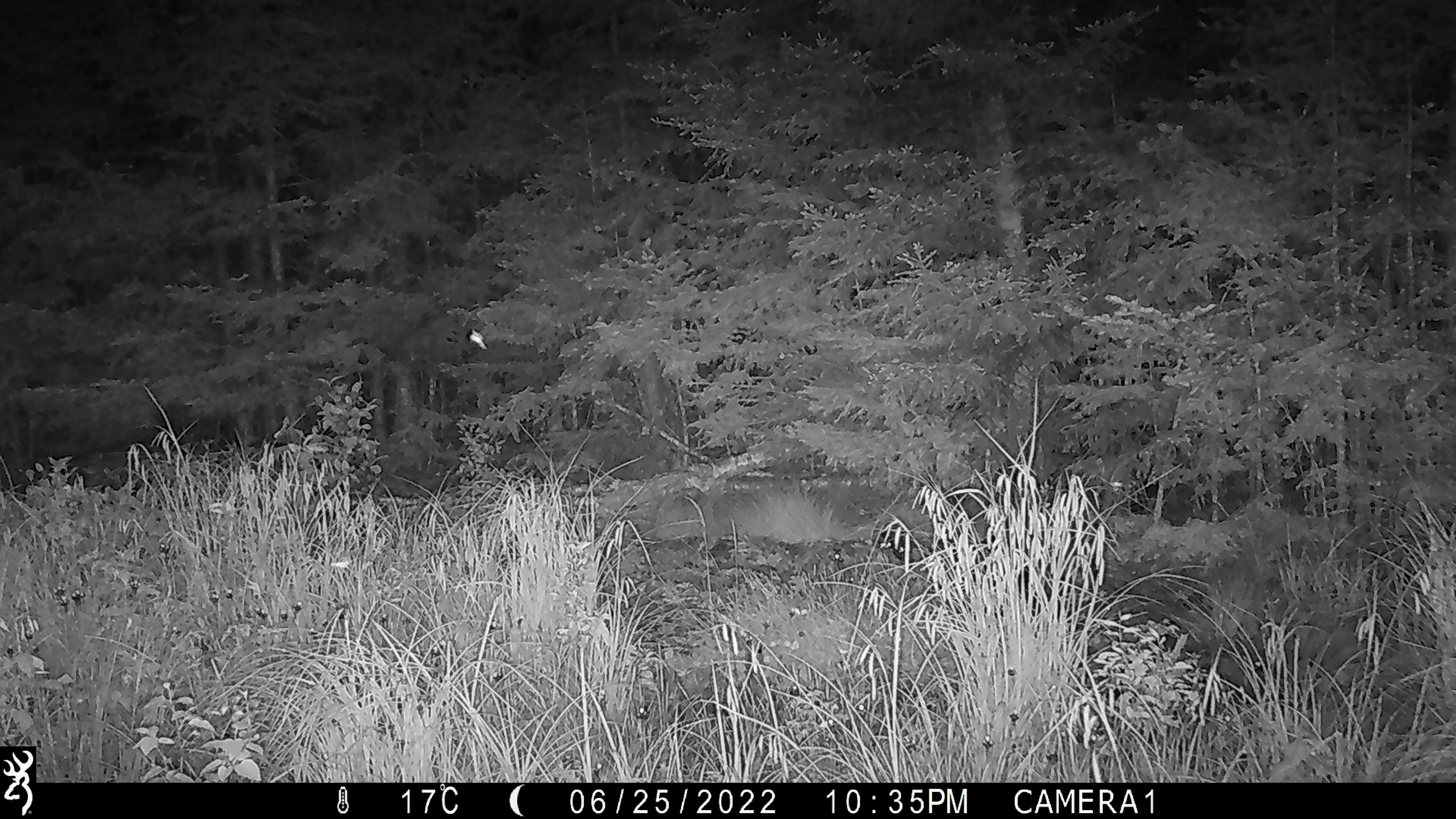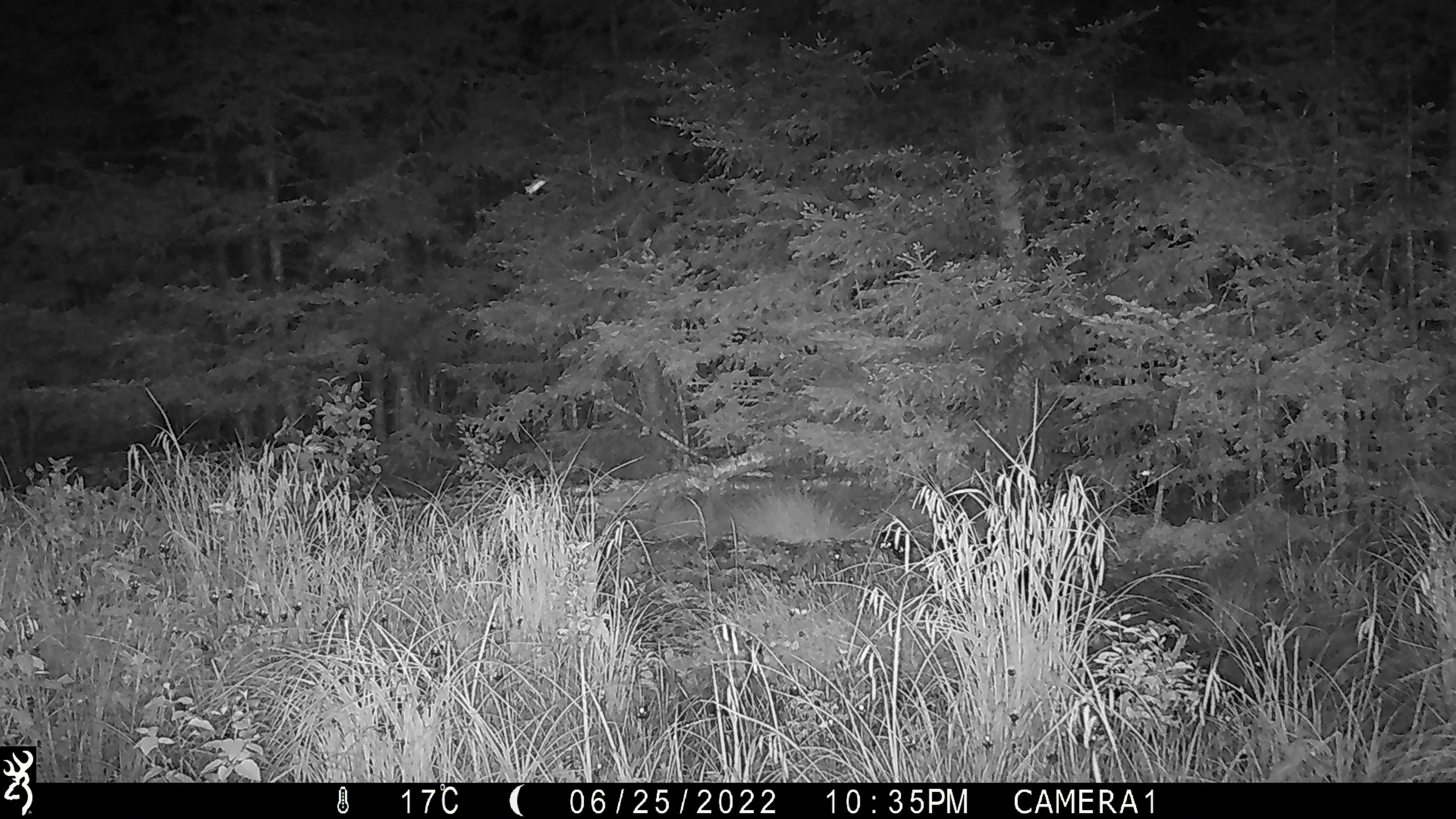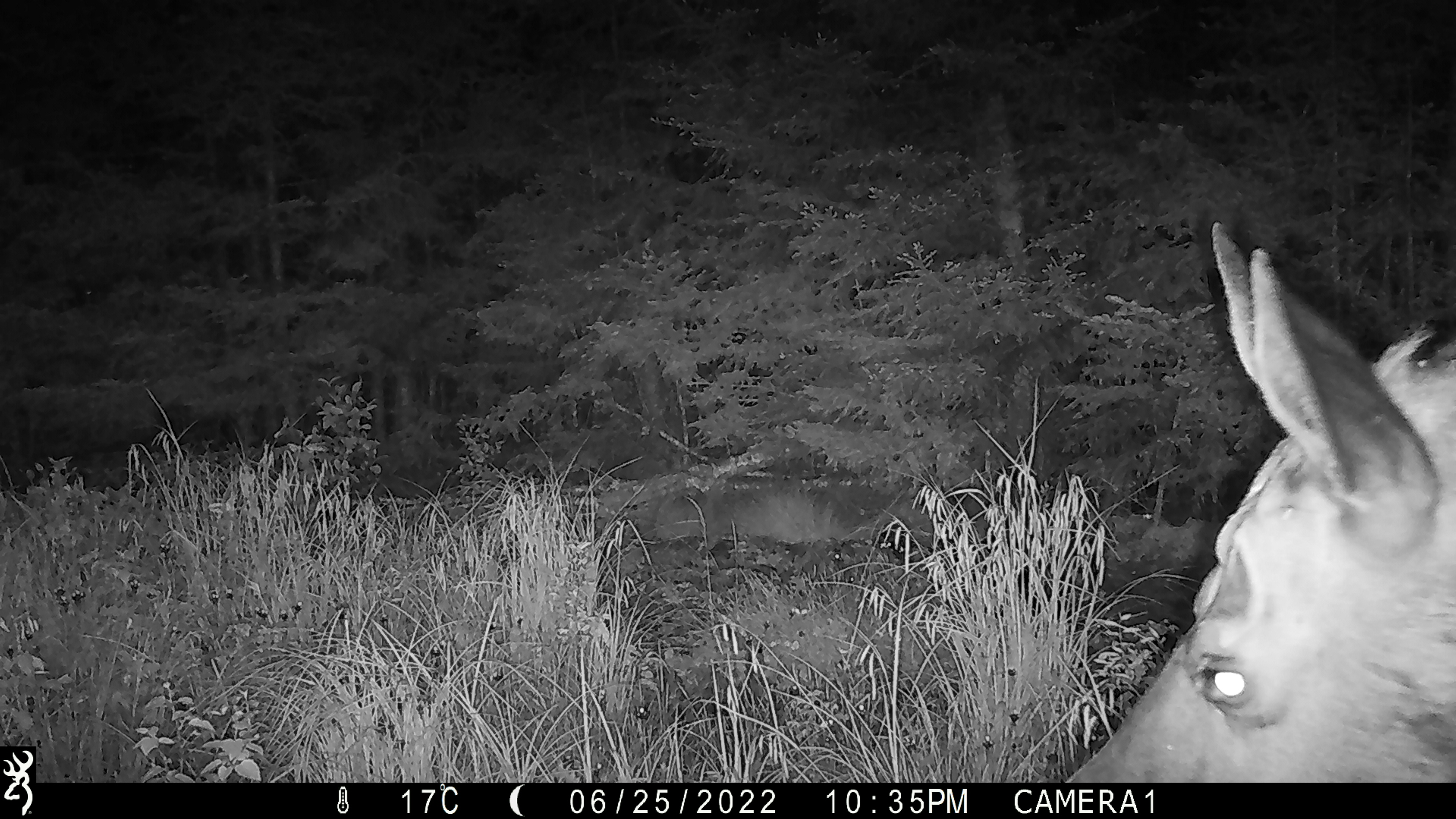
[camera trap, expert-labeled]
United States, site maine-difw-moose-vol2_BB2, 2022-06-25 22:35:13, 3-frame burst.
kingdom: Animalia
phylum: Chordata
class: Mammalia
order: Artiodactyla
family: Cervidae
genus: Alces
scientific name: Alces alces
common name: moose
Moose (Alces alces).